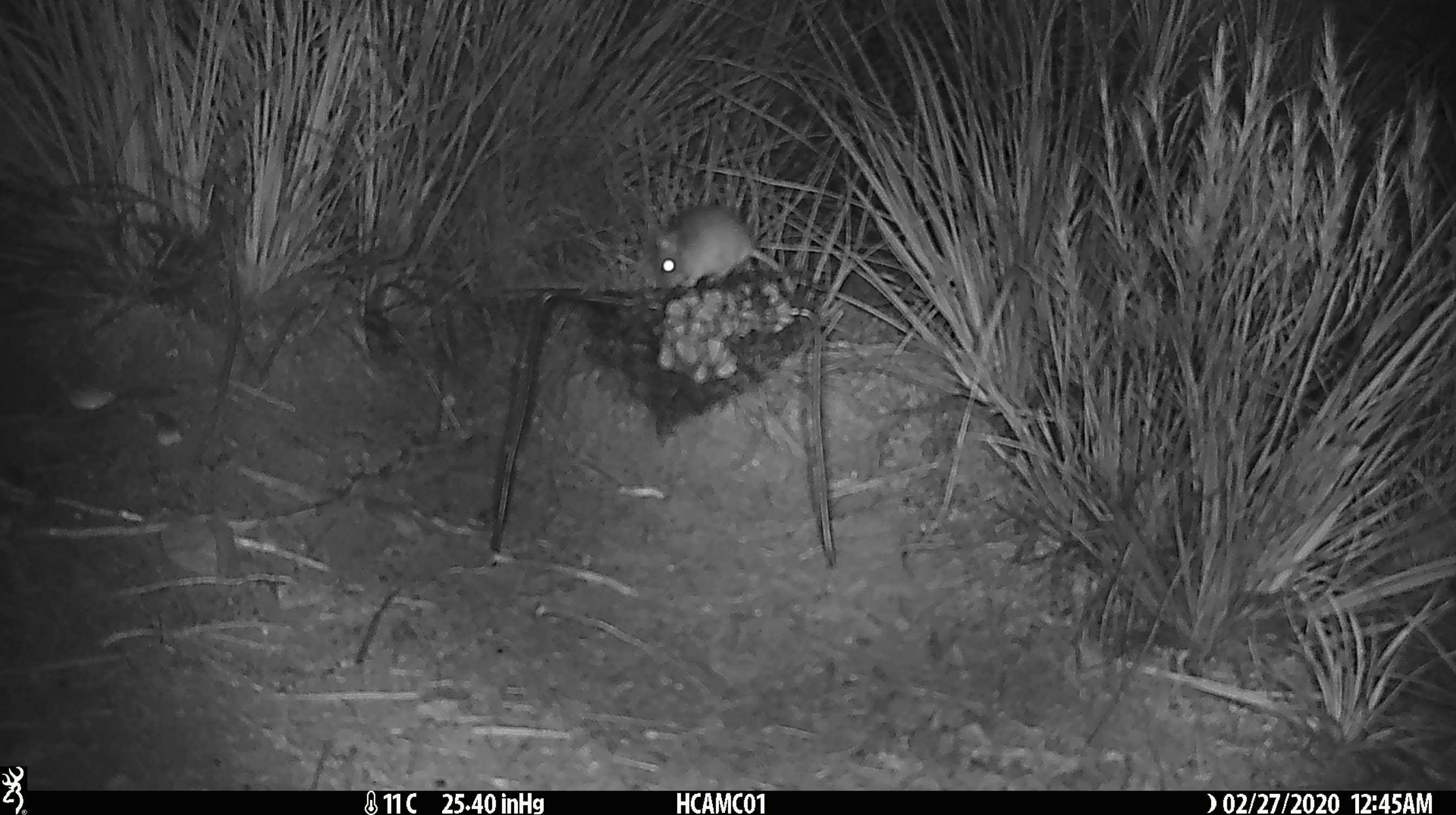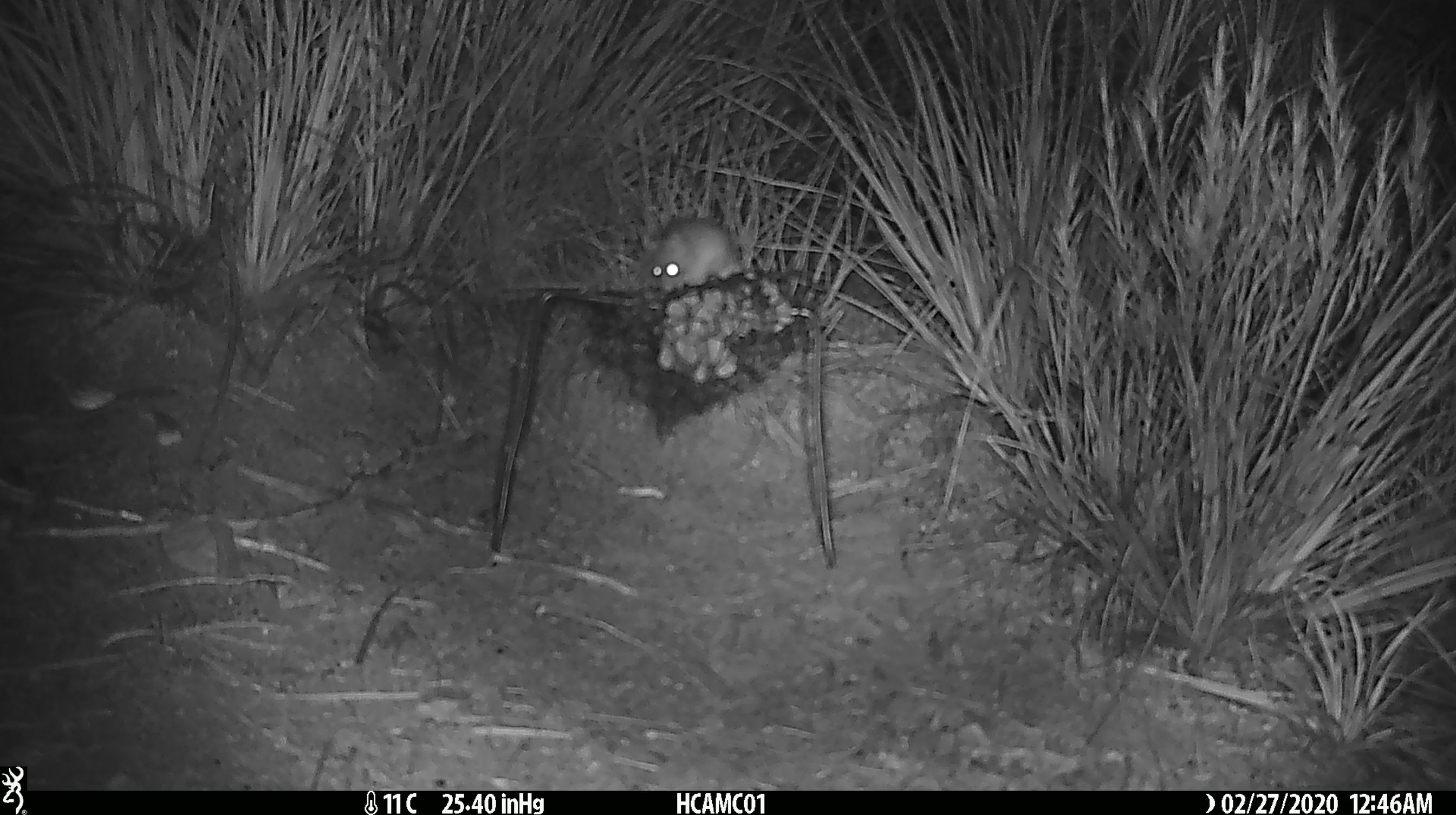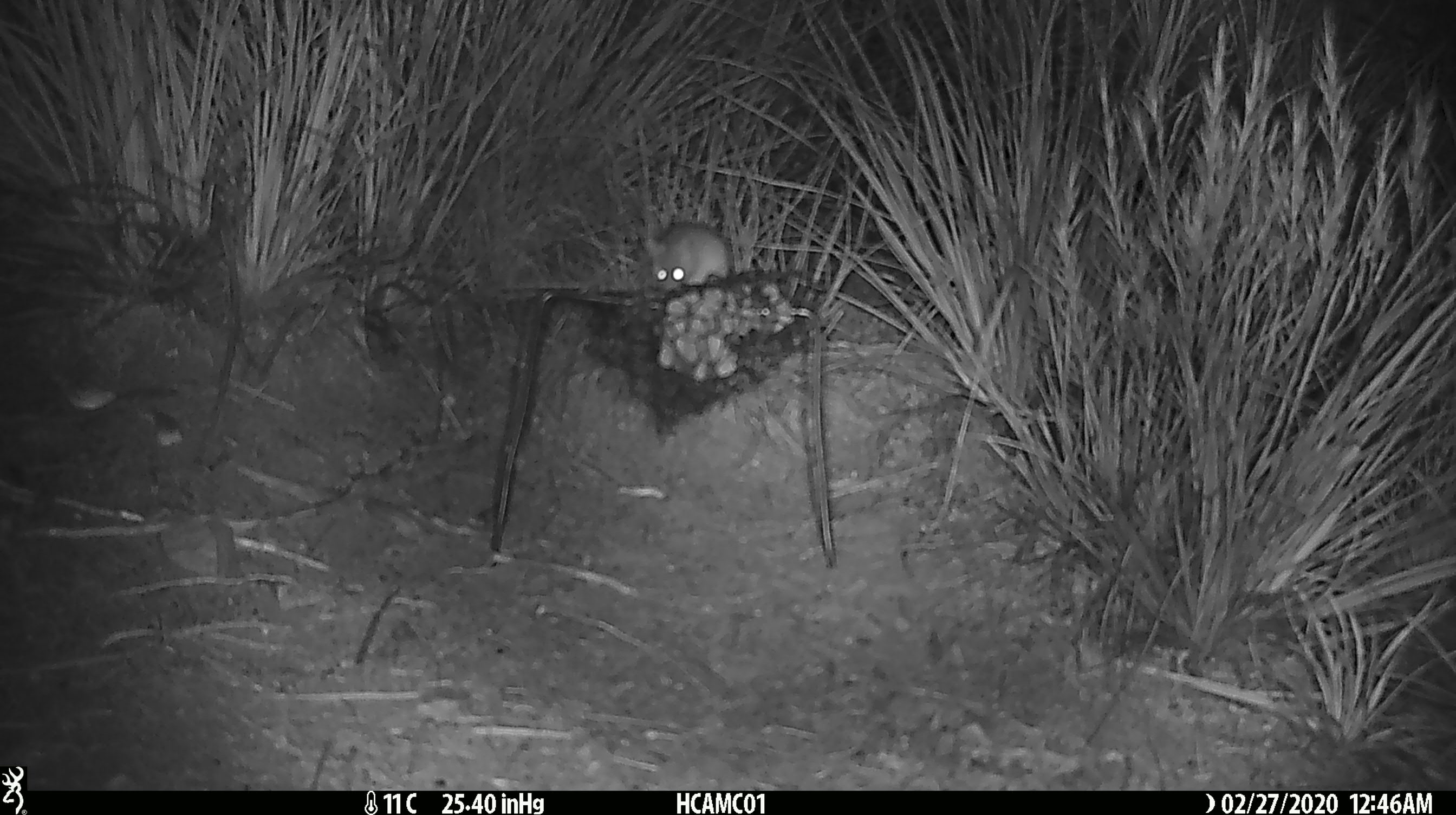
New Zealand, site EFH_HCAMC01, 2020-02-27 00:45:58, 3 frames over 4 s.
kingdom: Animalia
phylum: Chordata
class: Mammalia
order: Rodentia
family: Muridae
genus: Mus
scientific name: Mus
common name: mouse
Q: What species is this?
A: Mouse (Mus).